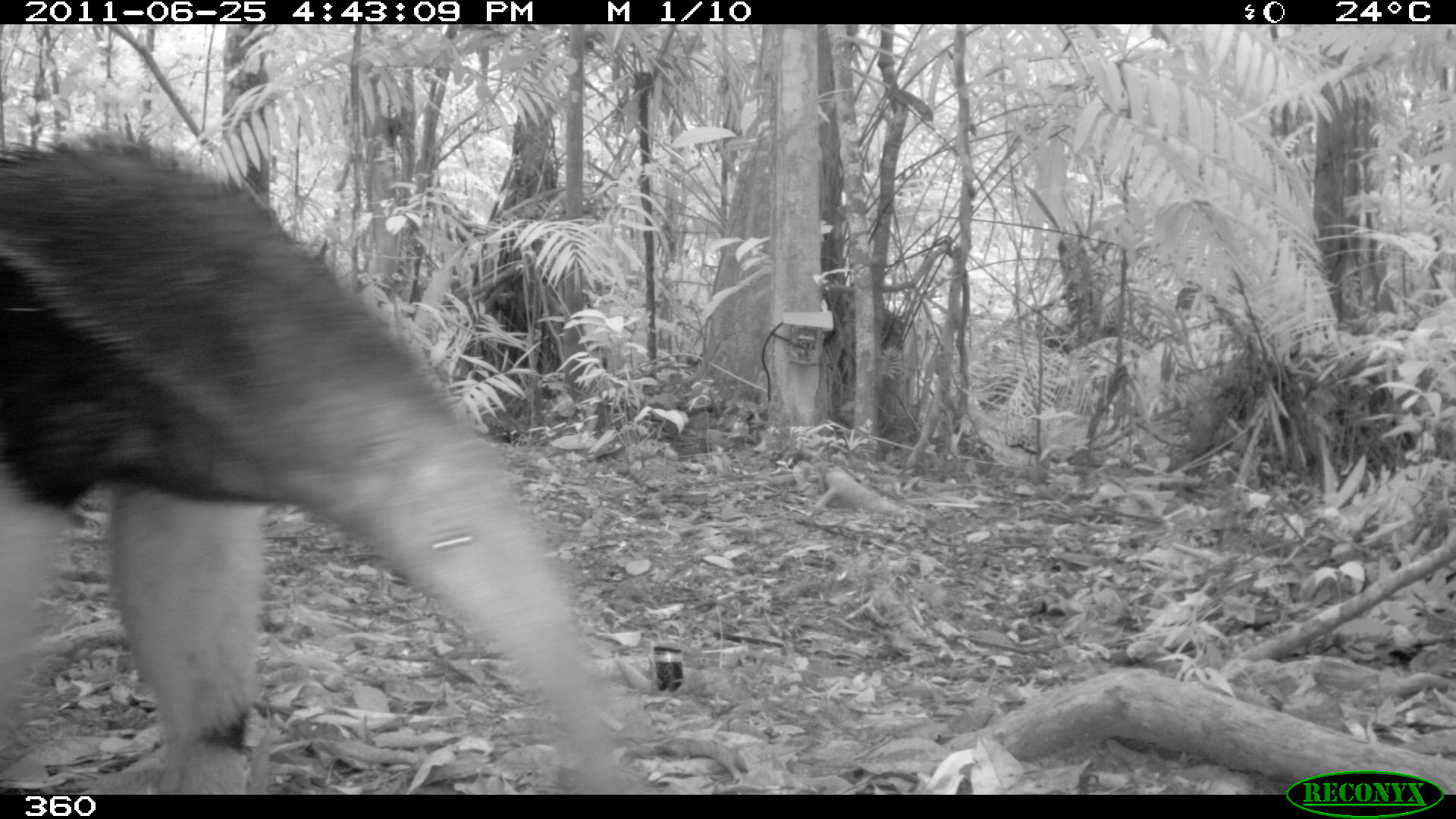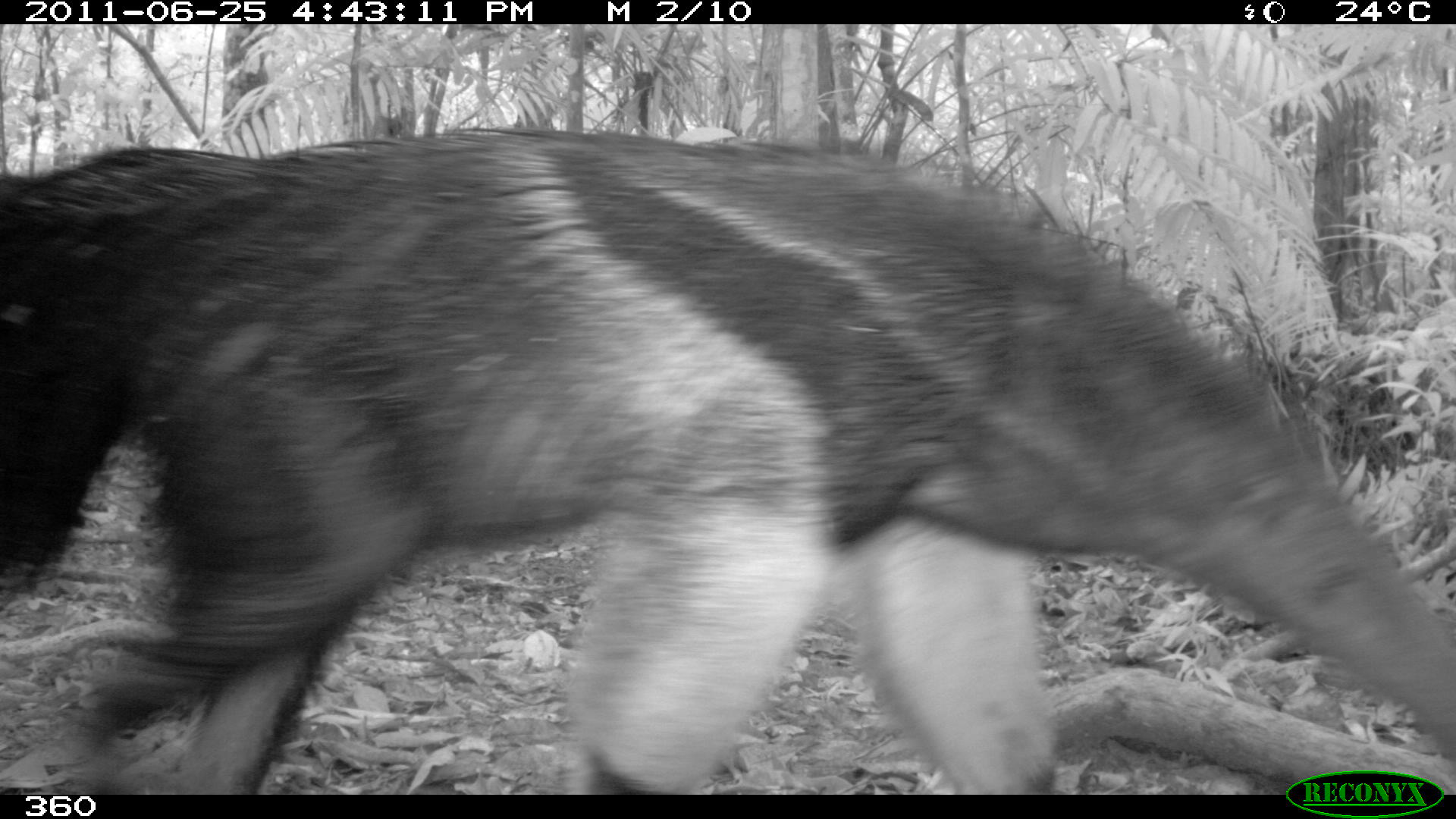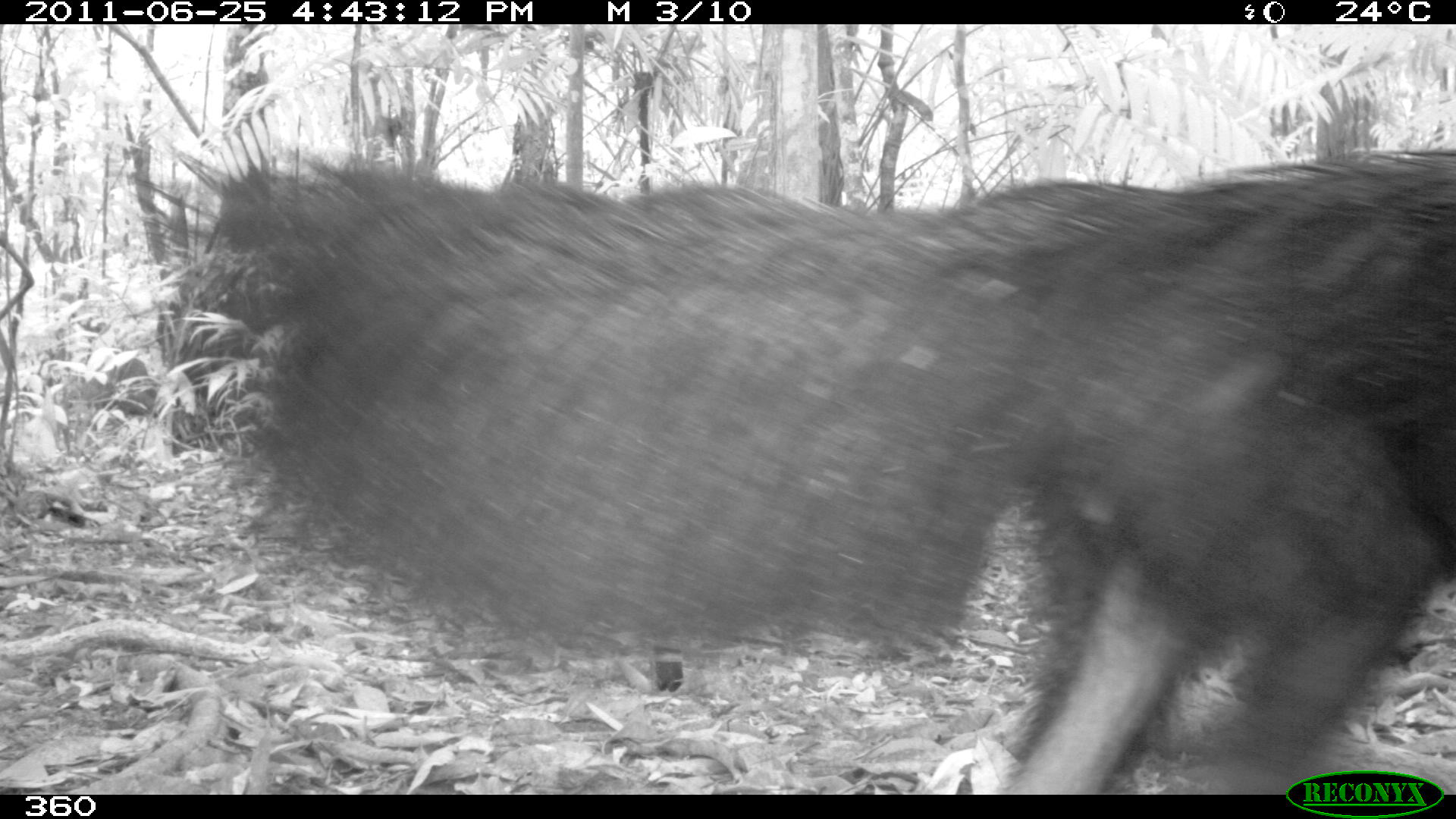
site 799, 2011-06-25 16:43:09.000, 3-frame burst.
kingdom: Animalia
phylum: Chordata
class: Mammalia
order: Pilosa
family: Myrmecophagidae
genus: Myrmecophaga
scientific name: Myrmecophaga tridactyla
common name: giant anteater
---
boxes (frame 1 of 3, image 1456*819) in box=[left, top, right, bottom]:
myrmecophaga tridactyla: box=[0, 132, 633, 794]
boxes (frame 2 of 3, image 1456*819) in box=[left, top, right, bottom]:
myrmecophaga tridactyla: box=[2, 132, 1456, 795]